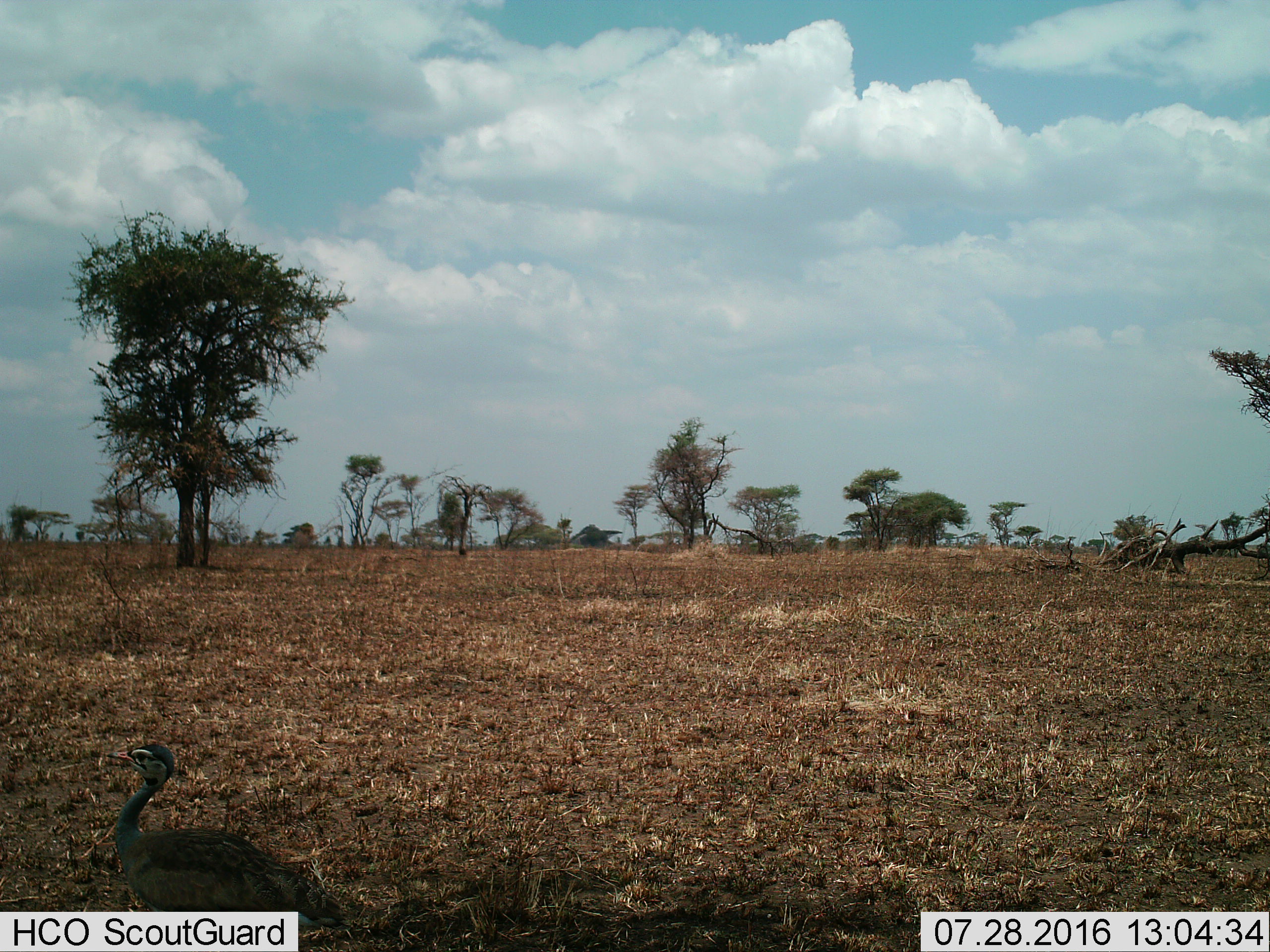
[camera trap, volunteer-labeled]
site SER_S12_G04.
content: unidentified animal